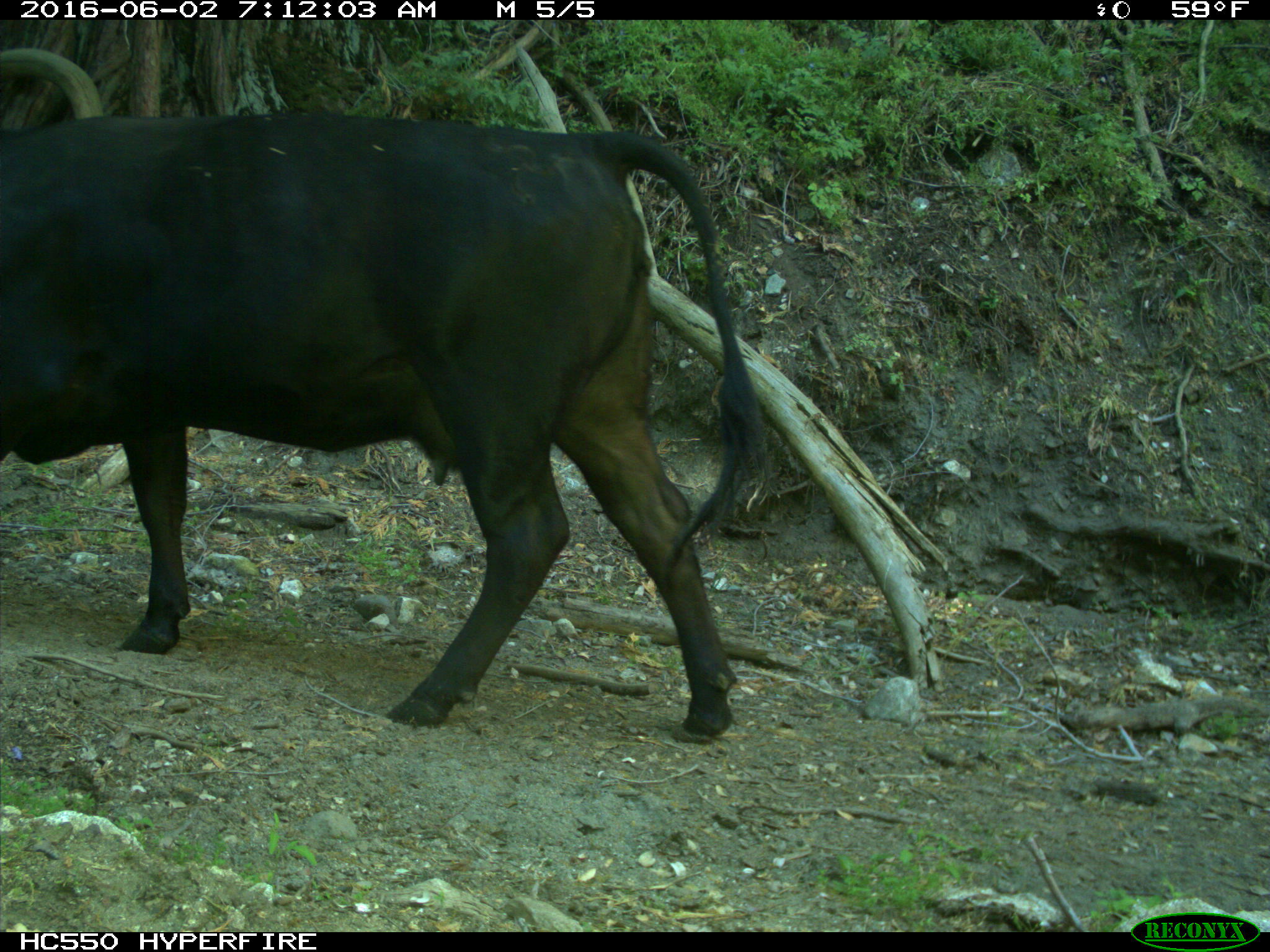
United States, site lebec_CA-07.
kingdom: Animalia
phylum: Chordata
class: Mammalia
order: Artiodactyla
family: Bovidae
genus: Bos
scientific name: Bos taurus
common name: domestic cow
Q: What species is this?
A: Bos taurus (domestic cow).